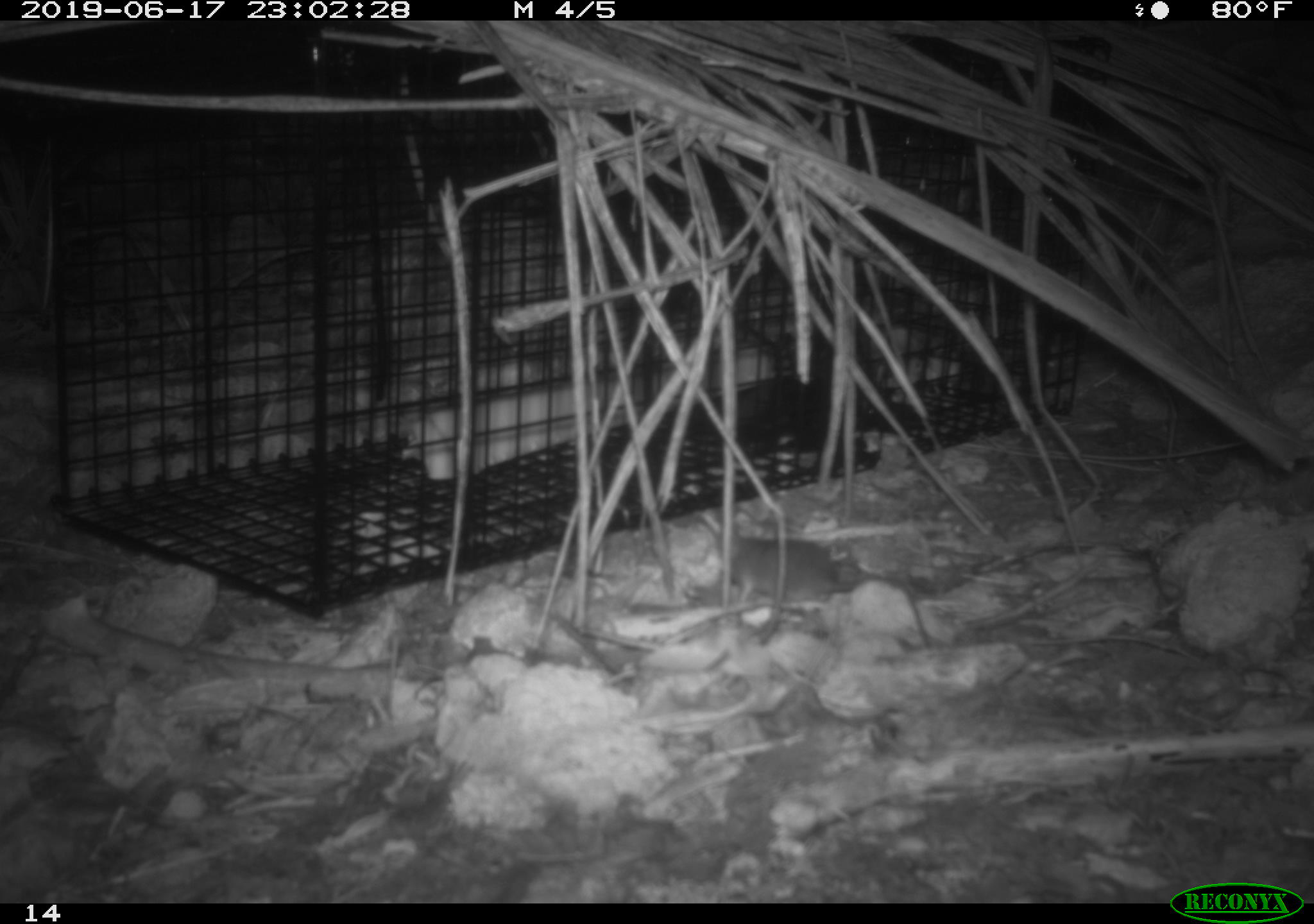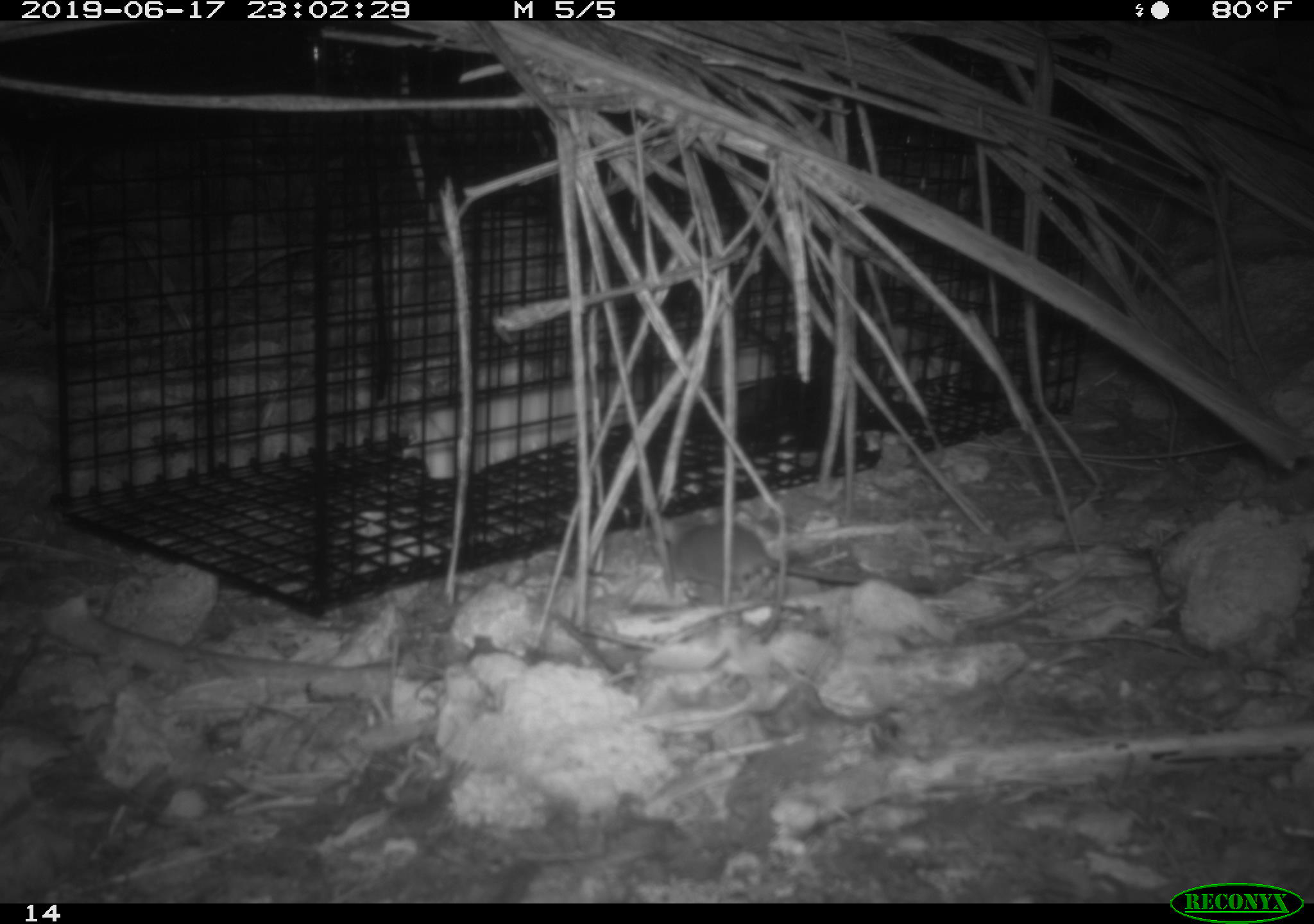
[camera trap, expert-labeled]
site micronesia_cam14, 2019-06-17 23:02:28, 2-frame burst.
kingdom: Animalia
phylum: Chordata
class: Mammalia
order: Rodentia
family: Muridae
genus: Rattus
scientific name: Rattus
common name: rat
Rat (Rattus).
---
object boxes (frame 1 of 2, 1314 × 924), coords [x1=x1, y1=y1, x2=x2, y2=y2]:
rat: [x1=721, y1=530, x2=935, y2=642]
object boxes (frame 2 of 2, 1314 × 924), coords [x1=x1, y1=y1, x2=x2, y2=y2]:
rat: [x1=657, y1=522, x2=860, y2=604]